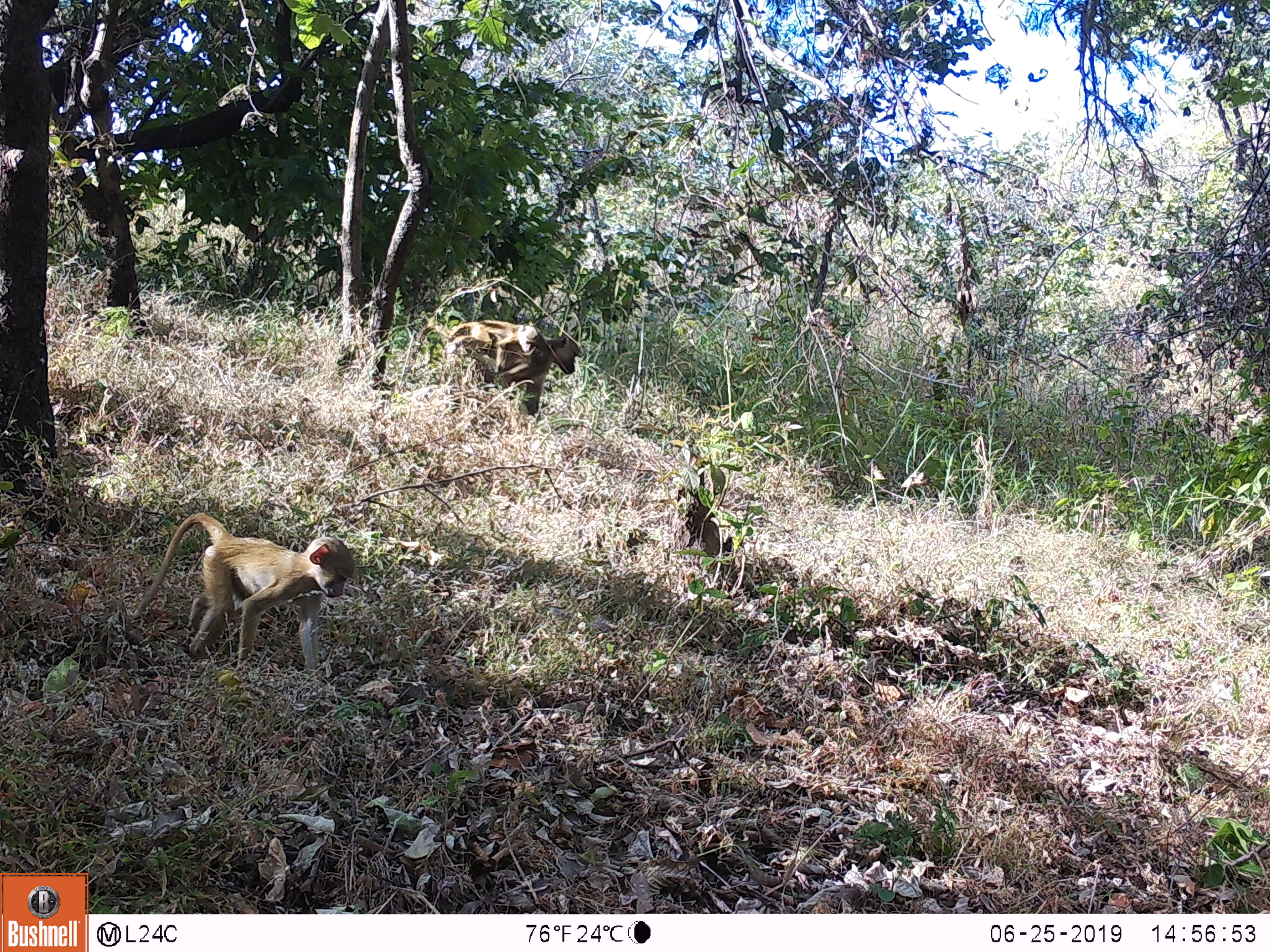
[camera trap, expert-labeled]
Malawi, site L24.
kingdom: Animalia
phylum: Chordata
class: Mammalia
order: Primates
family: Cercopithecidae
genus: Papio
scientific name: Papio cynocephalus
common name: yellow baboon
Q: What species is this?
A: Yellow baboon (Papio cynocephalus).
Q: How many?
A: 2.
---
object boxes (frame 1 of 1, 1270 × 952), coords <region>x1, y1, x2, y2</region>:
yellow baboon: <region>127, 502, 357, 696</region>; <region>409, 313, 584, 426</region>